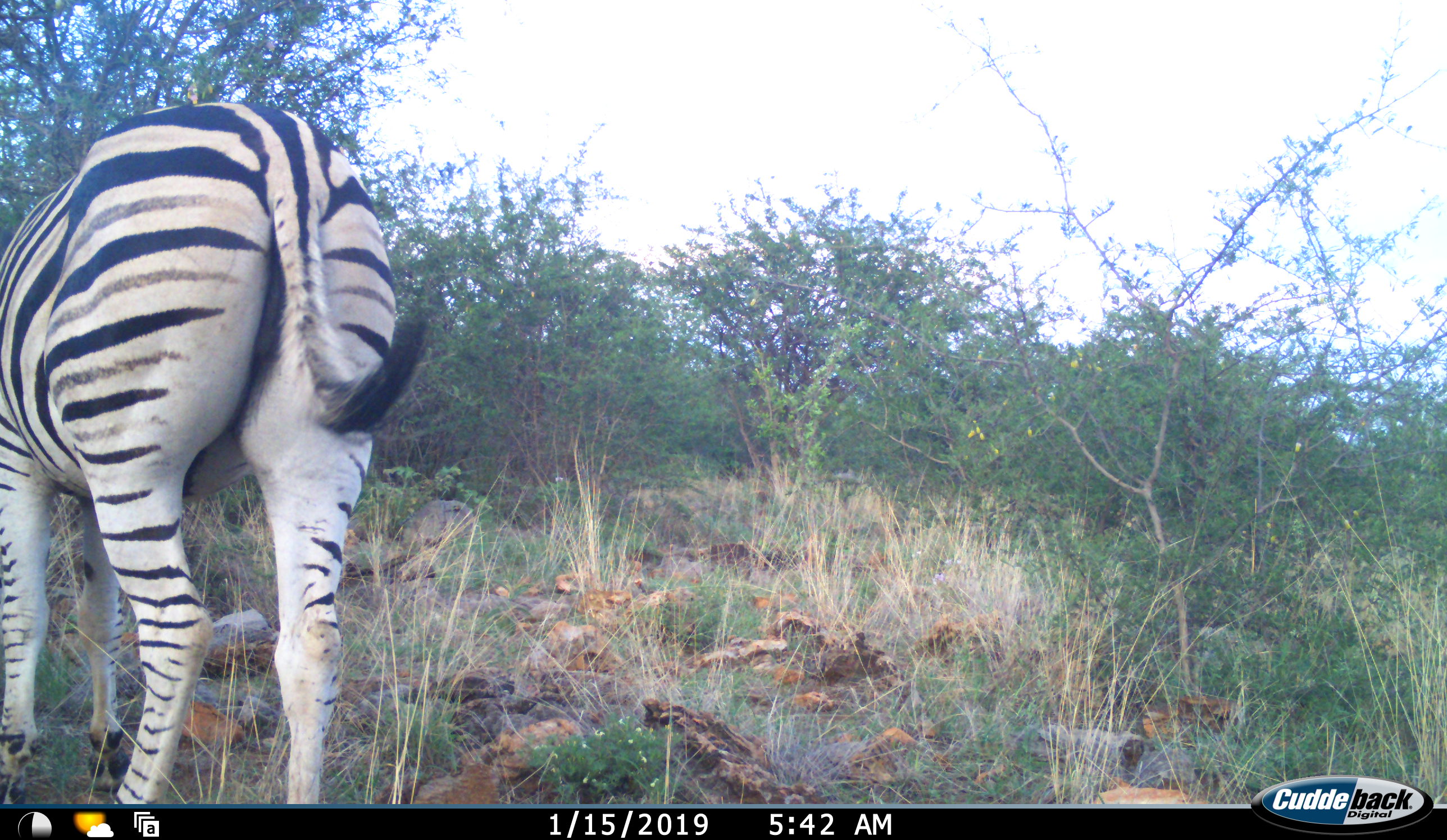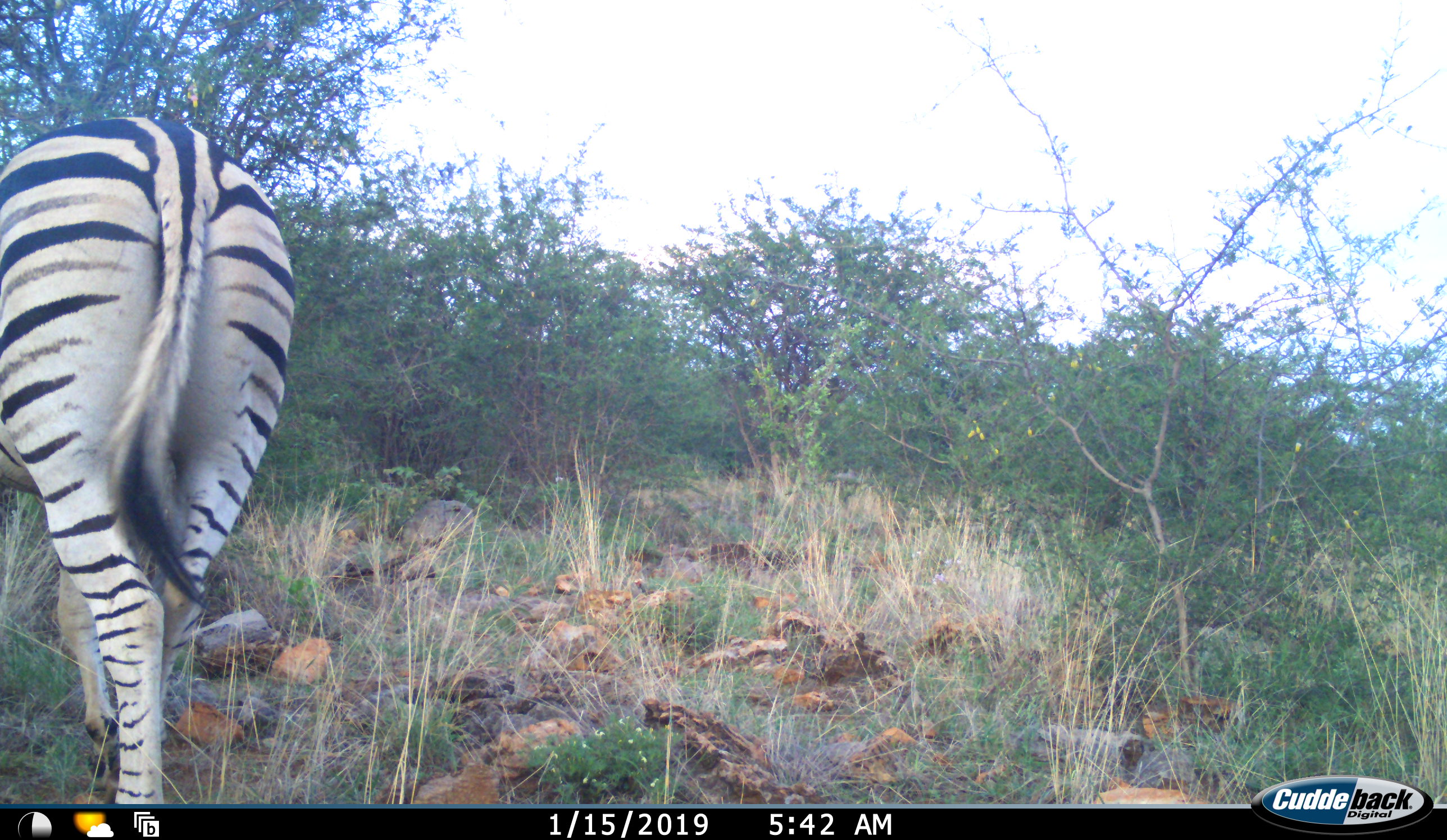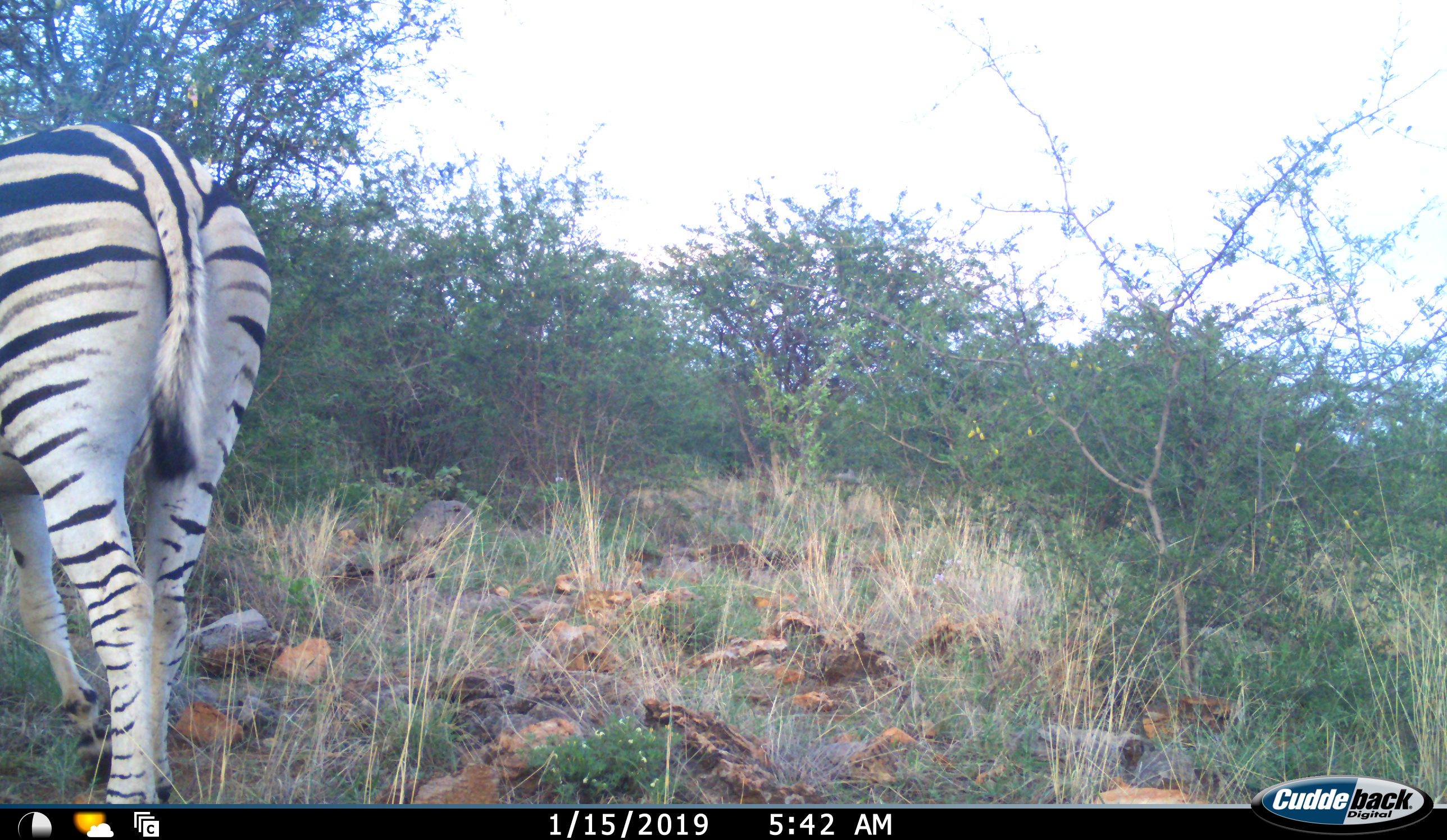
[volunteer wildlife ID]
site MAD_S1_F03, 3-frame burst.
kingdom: Animalia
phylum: Chordata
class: Mammalia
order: Perissodactyla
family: Equidae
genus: Equus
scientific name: Equus quagga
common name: plains zebra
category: zebraplains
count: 1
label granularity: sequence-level